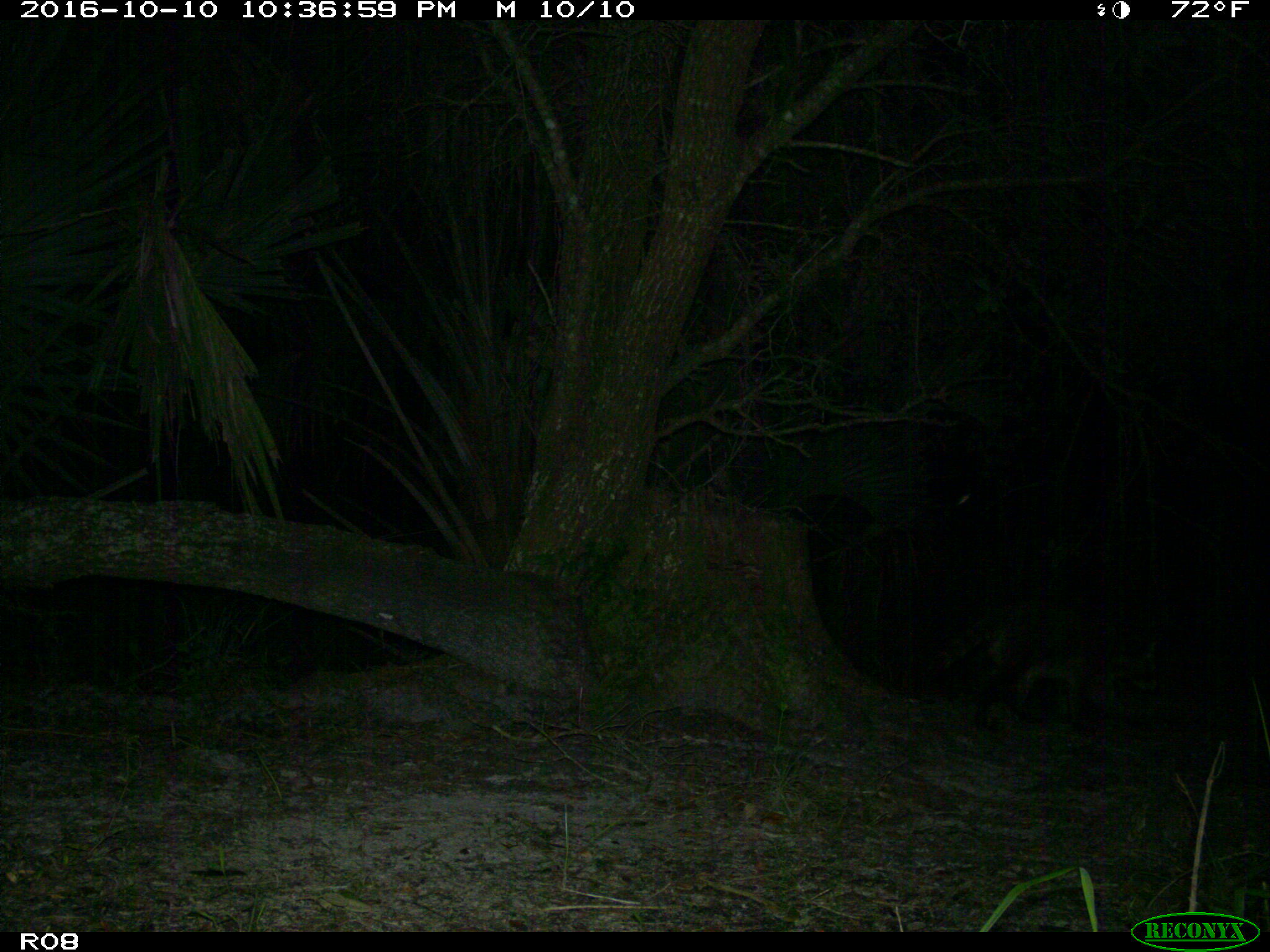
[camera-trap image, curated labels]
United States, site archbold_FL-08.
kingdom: Animalia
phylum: Chordata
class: Mammalia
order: Carnivora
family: Procyonidae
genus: Procyon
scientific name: Procyon lotor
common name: common raccoon